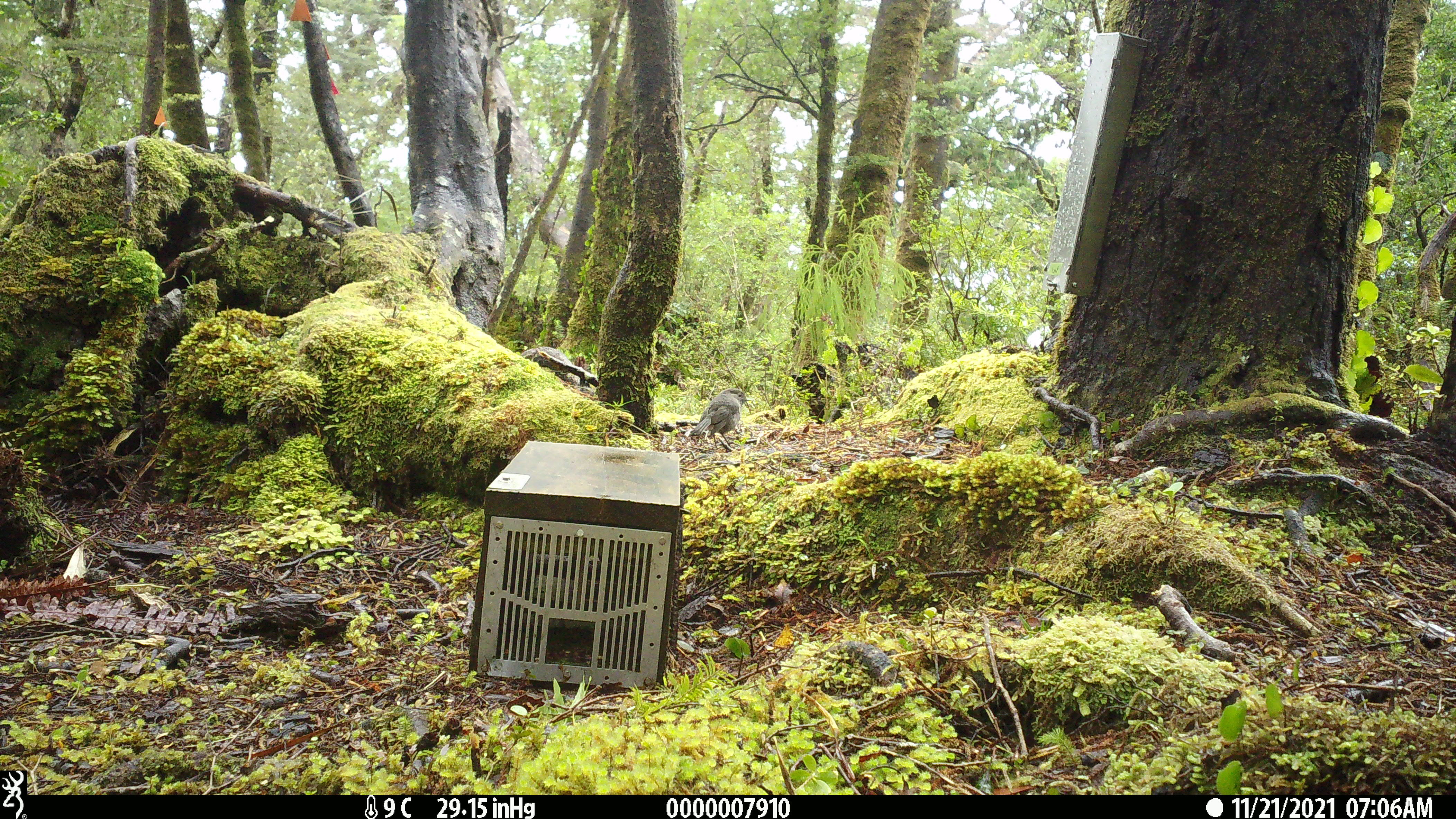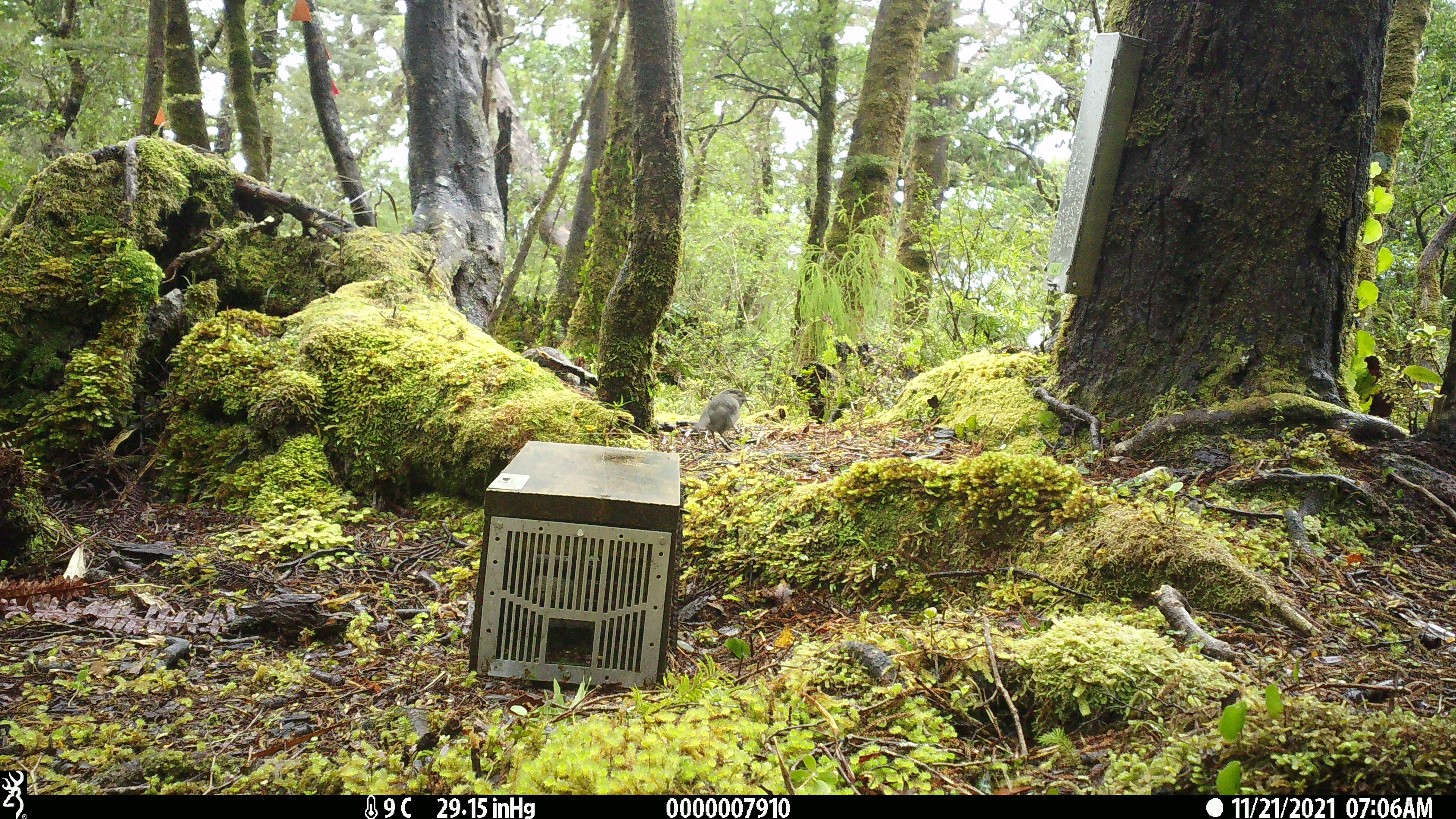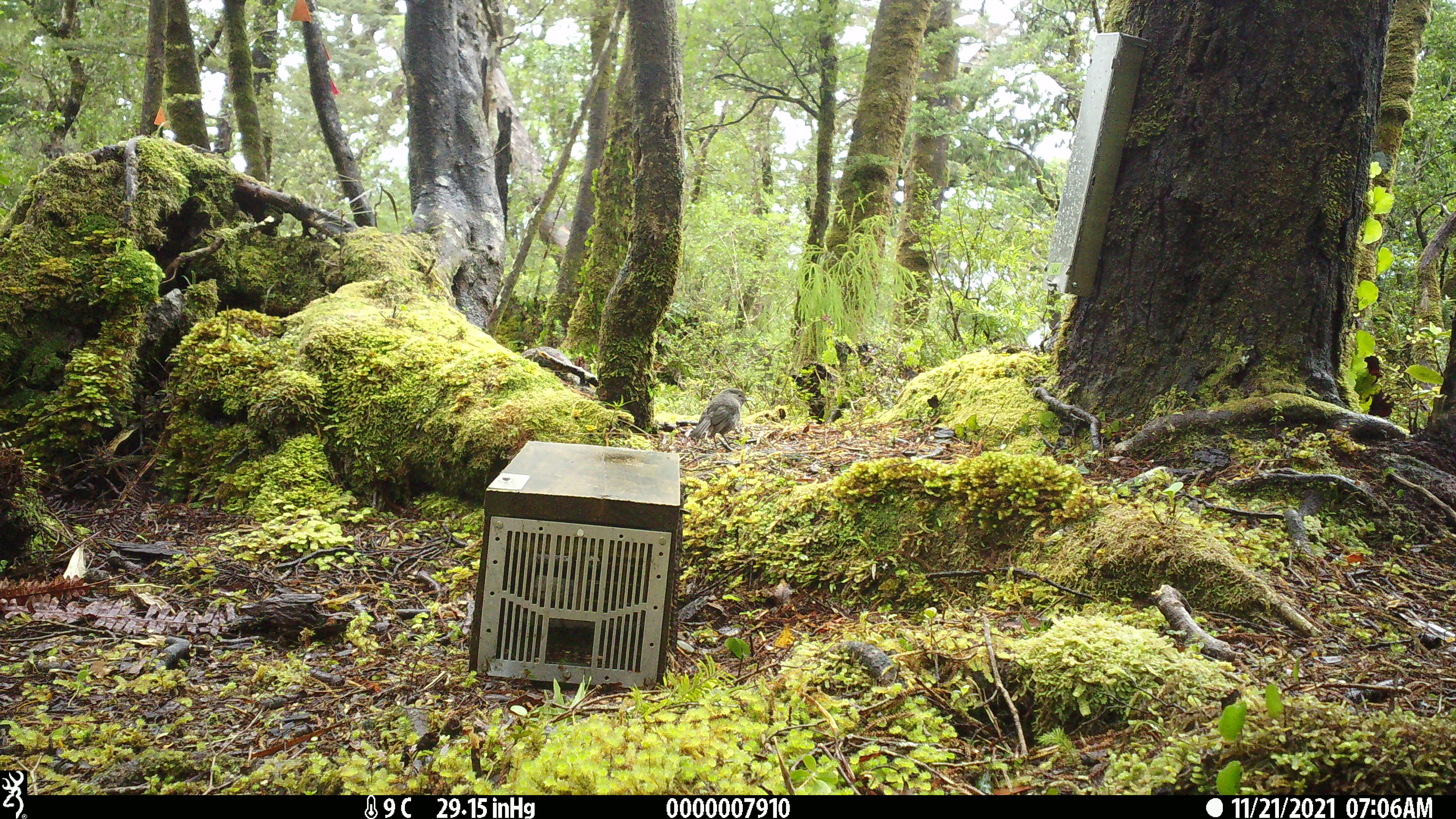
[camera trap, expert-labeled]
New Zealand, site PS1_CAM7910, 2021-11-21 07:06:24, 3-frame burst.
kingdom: Animalia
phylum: Chordata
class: Aves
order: Passeriformes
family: Petroicidae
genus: Petroica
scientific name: Petroica australis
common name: new zealand robin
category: robin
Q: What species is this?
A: Robin (new zealand robin) (Petroica australis).